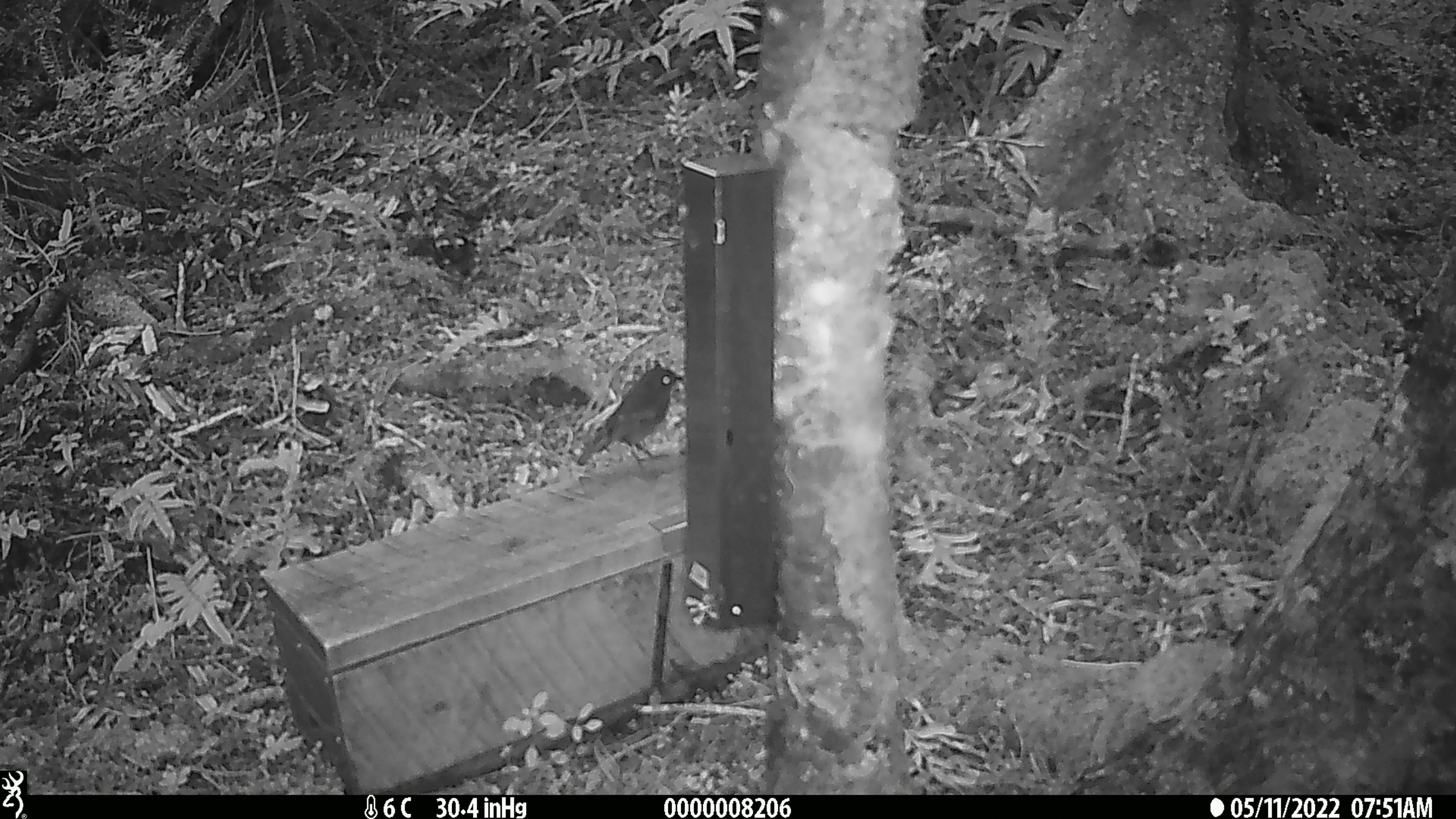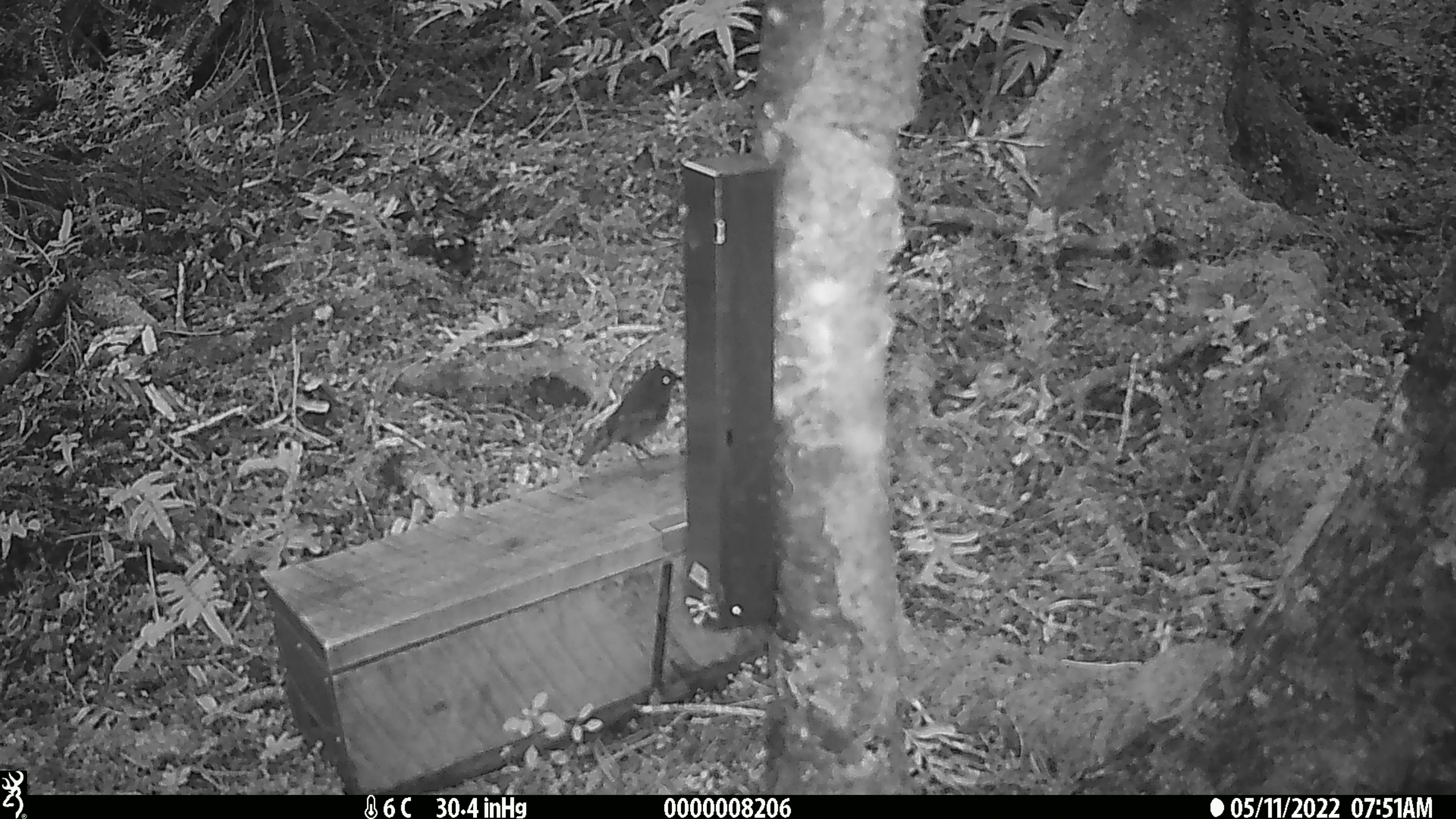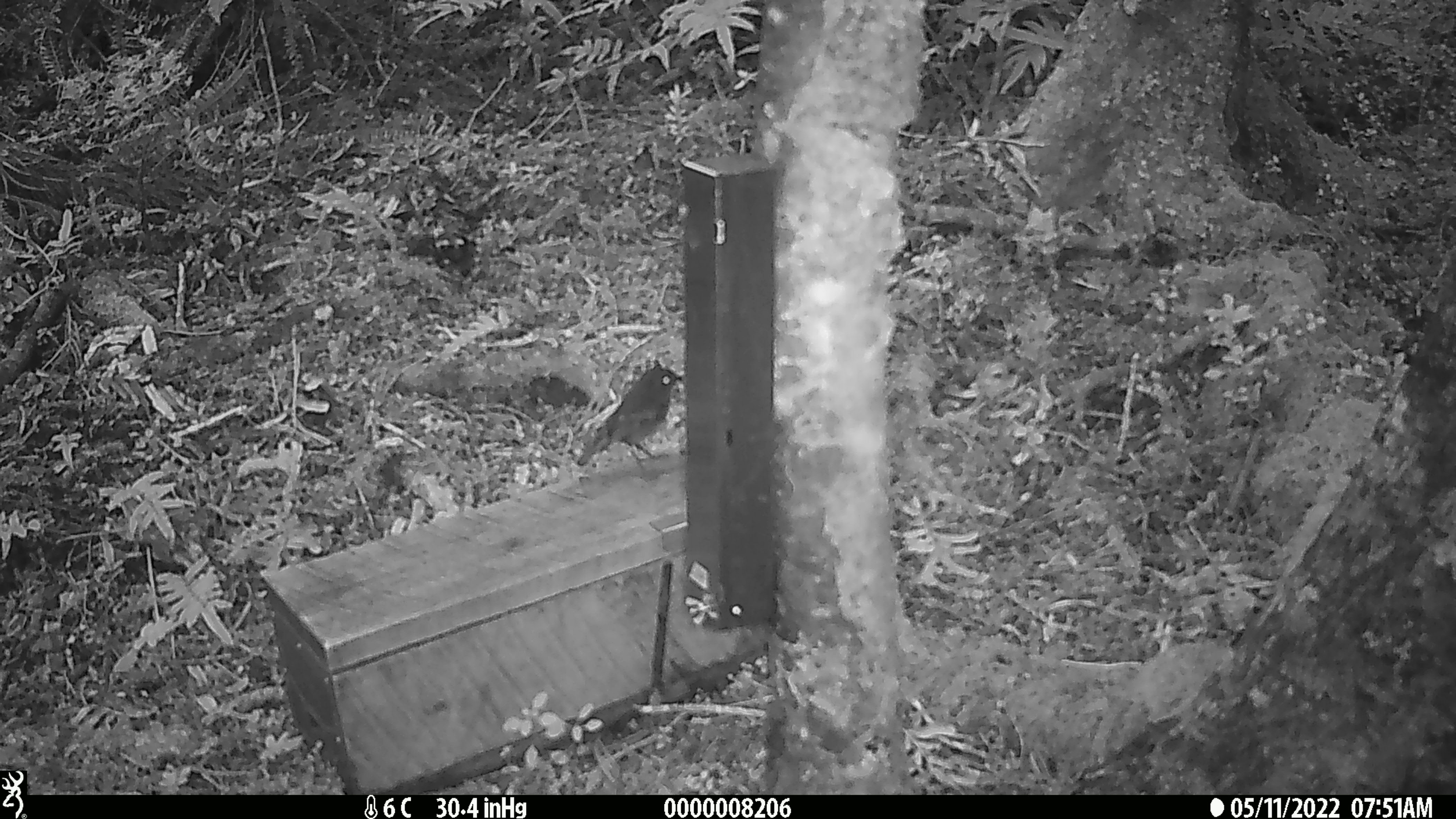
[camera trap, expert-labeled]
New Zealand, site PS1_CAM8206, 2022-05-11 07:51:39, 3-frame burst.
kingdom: Animalia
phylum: Chordata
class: Aves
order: Passeriformes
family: Petroicidae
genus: Petroica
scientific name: Petroica australis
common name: new zealand robin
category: robin